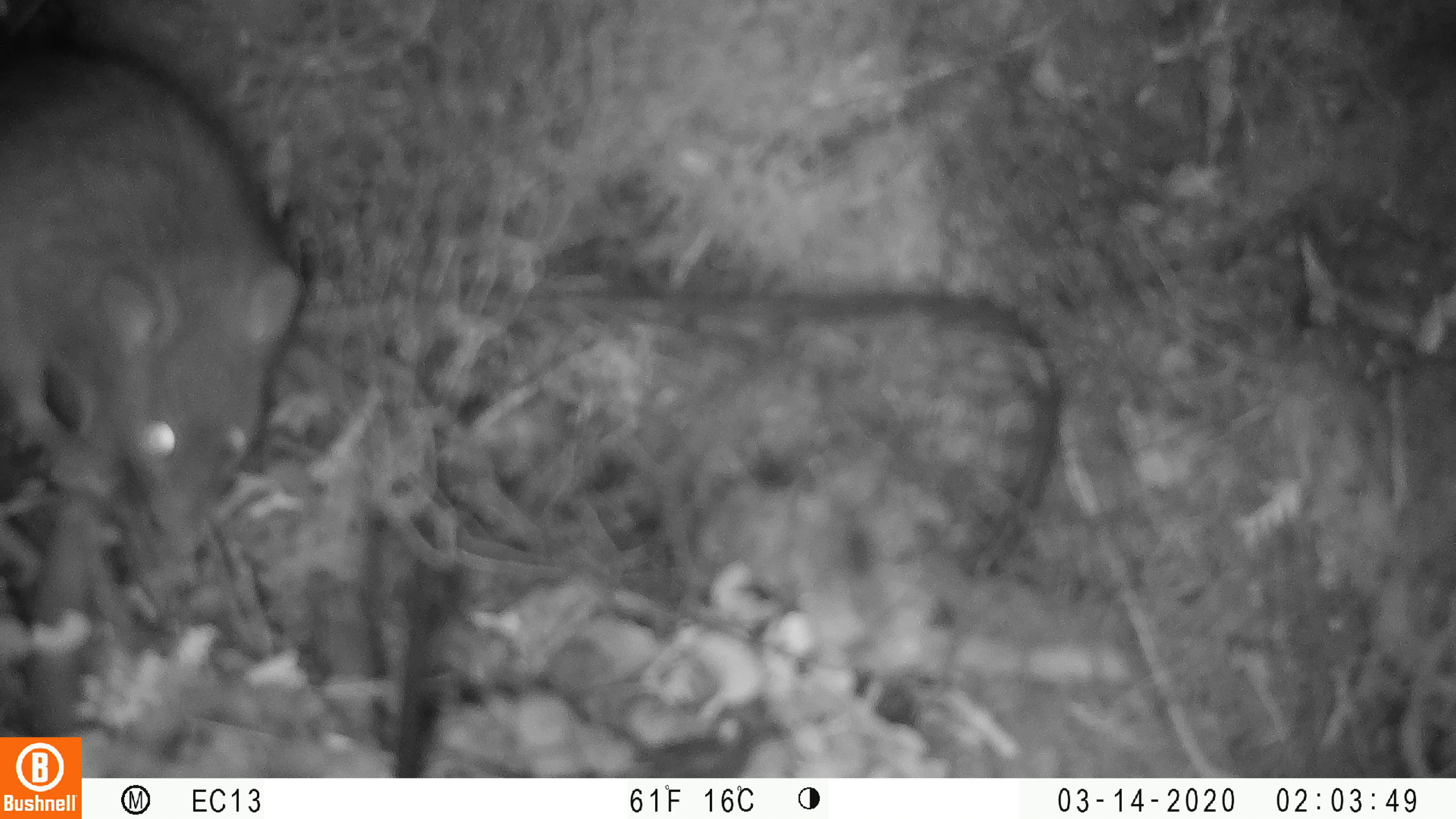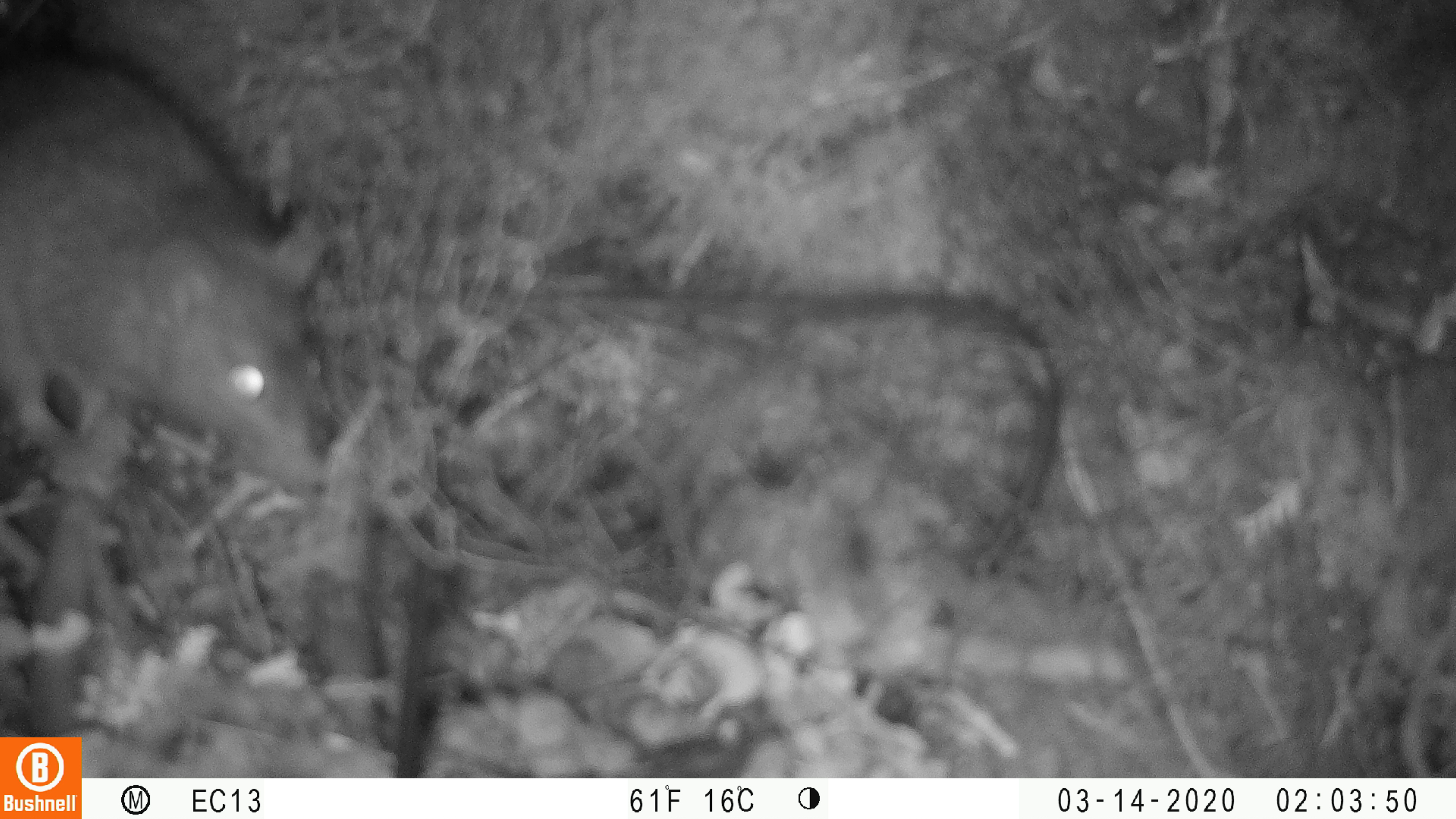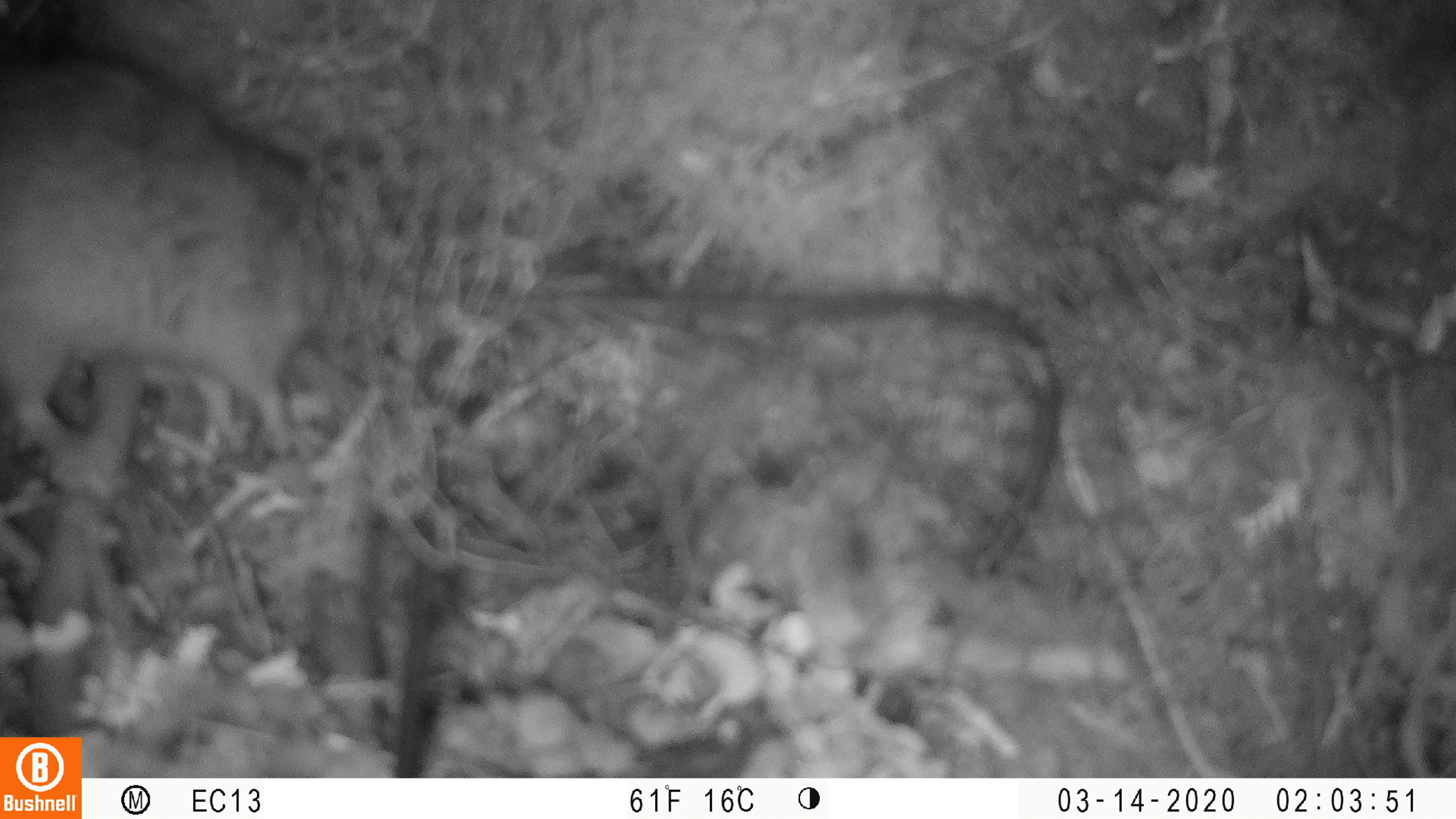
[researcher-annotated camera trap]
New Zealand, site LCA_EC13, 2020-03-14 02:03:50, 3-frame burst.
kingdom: Animalia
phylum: Chordata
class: Mammalia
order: Rodentia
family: Muridae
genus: Rattus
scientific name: Rattus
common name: rat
Rat (Rattus).